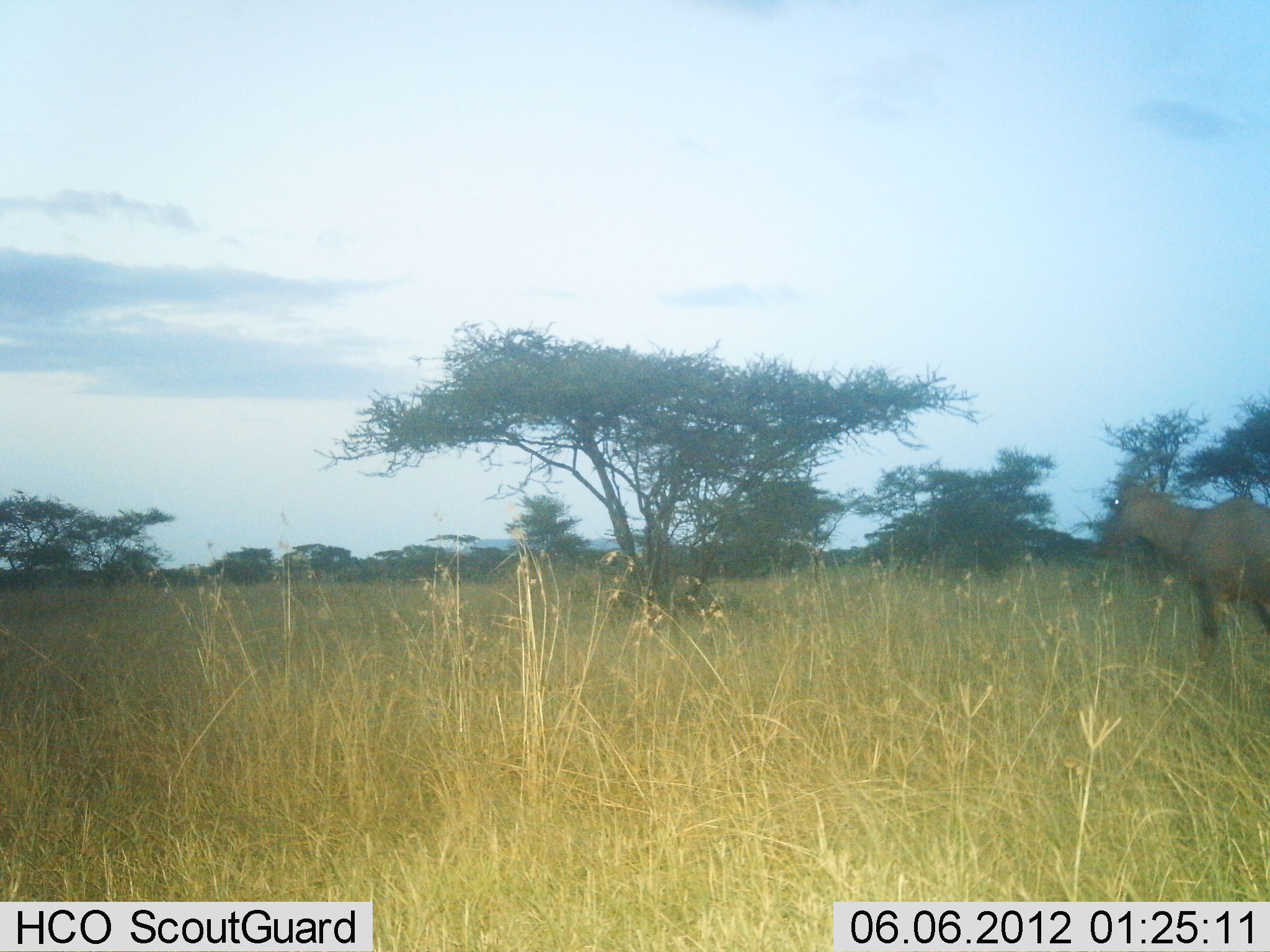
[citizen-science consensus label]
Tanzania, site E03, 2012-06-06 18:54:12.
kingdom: Animalia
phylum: Chordata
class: Mammalia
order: Artiodactyla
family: Bovidae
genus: Damaliscus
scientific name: Damaliscus lunatus jimela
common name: topi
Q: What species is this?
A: Topi (Damaliscus lunatus jimela).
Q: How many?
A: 1.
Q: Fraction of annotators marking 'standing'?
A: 40%.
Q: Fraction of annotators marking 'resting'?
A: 0%.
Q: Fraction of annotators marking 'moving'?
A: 60%.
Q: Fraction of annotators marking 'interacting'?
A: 0%.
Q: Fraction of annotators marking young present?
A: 0%.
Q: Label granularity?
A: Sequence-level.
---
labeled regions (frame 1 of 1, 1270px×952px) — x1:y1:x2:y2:
animal: 1092:468:1270:643